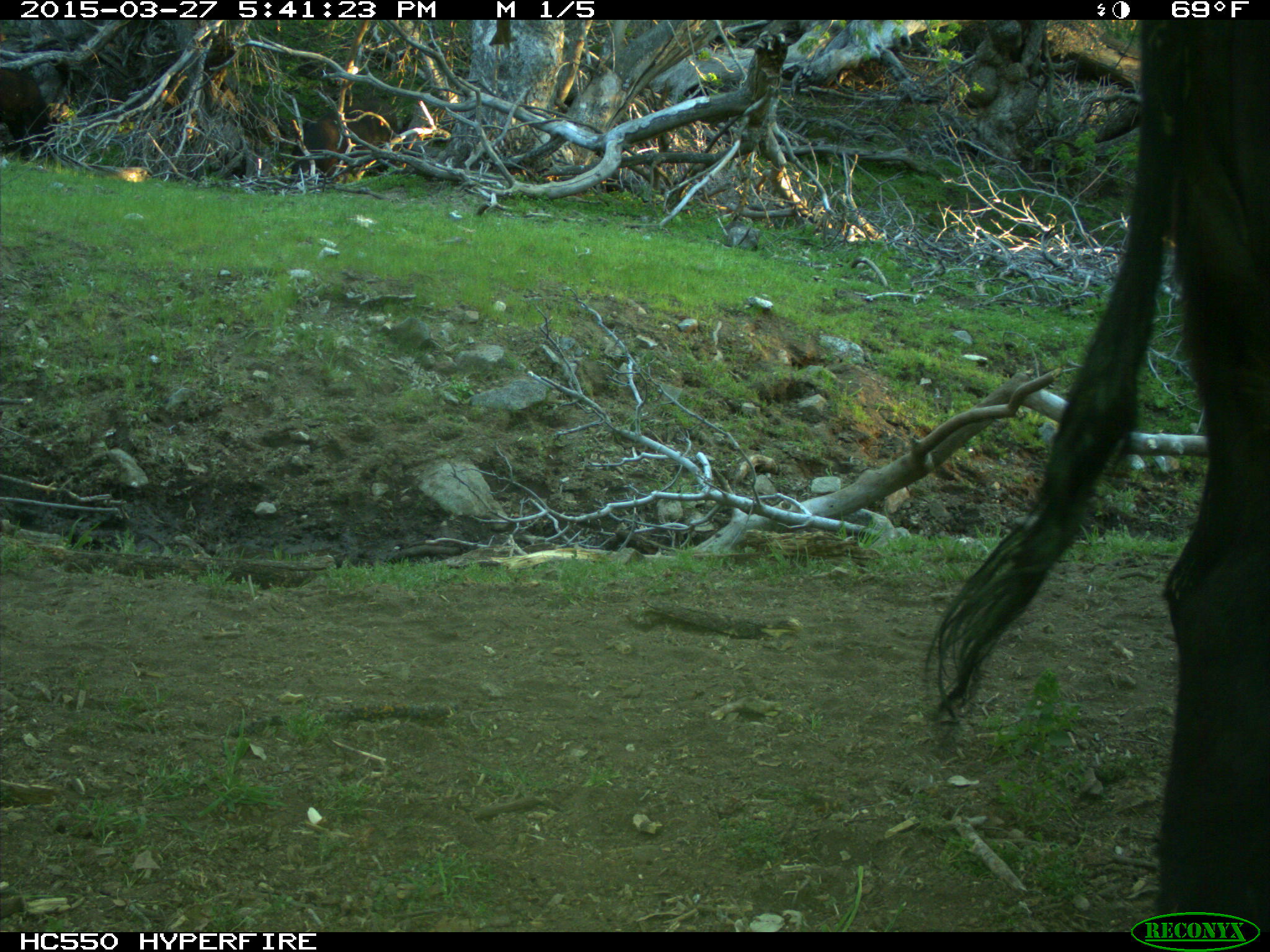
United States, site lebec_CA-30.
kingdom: Animalia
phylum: Chordata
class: Mammalia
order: Artiodactyla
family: Bovidae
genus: Bos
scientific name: Bos taurus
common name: domestic cow